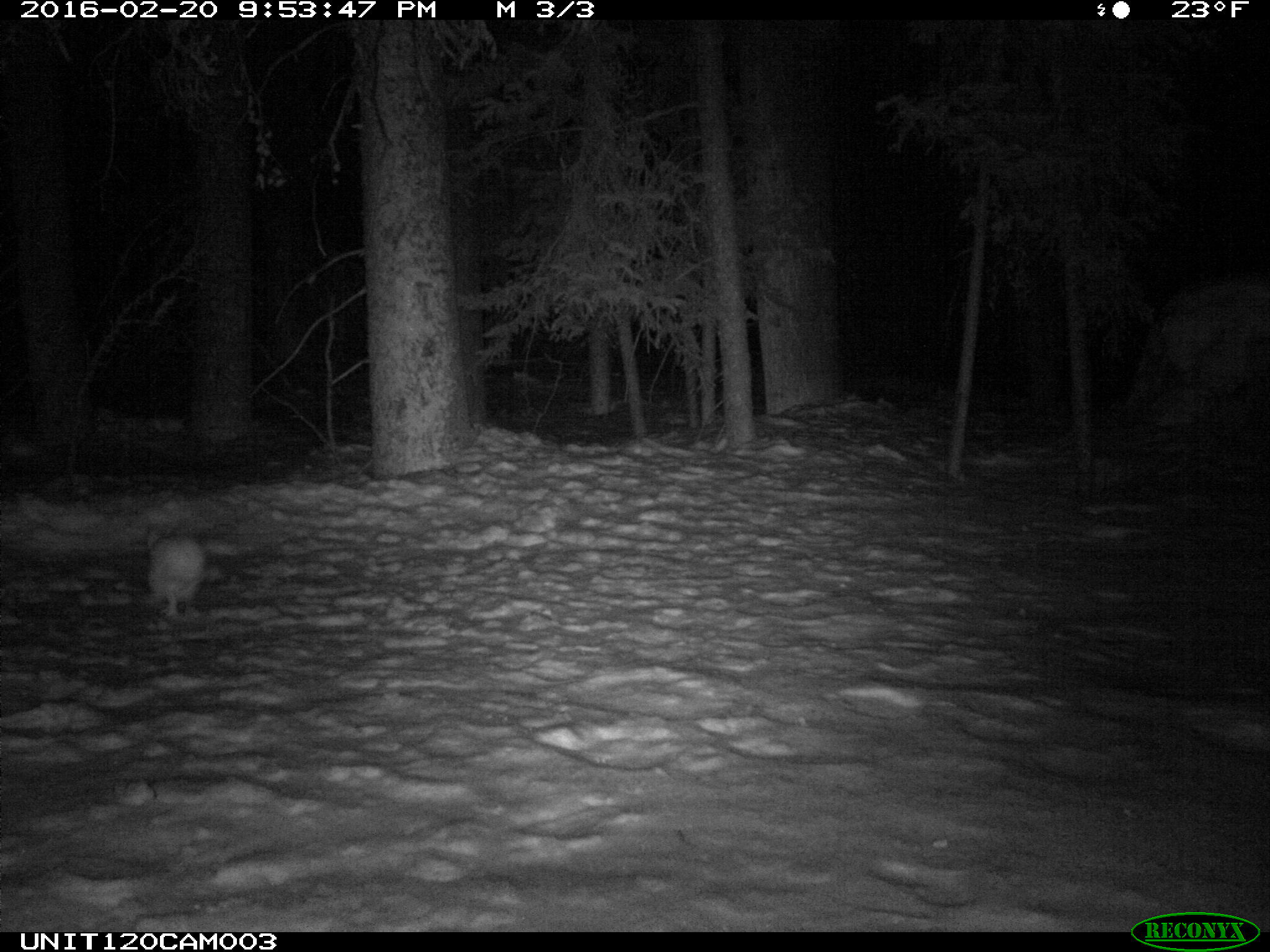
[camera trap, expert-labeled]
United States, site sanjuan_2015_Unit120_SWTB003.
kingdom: Animalia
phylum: Chordata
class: Mammalia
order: Lagomorpha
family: Leporidae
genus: Lepus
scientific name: Lepus americanus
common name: snowshoe hare